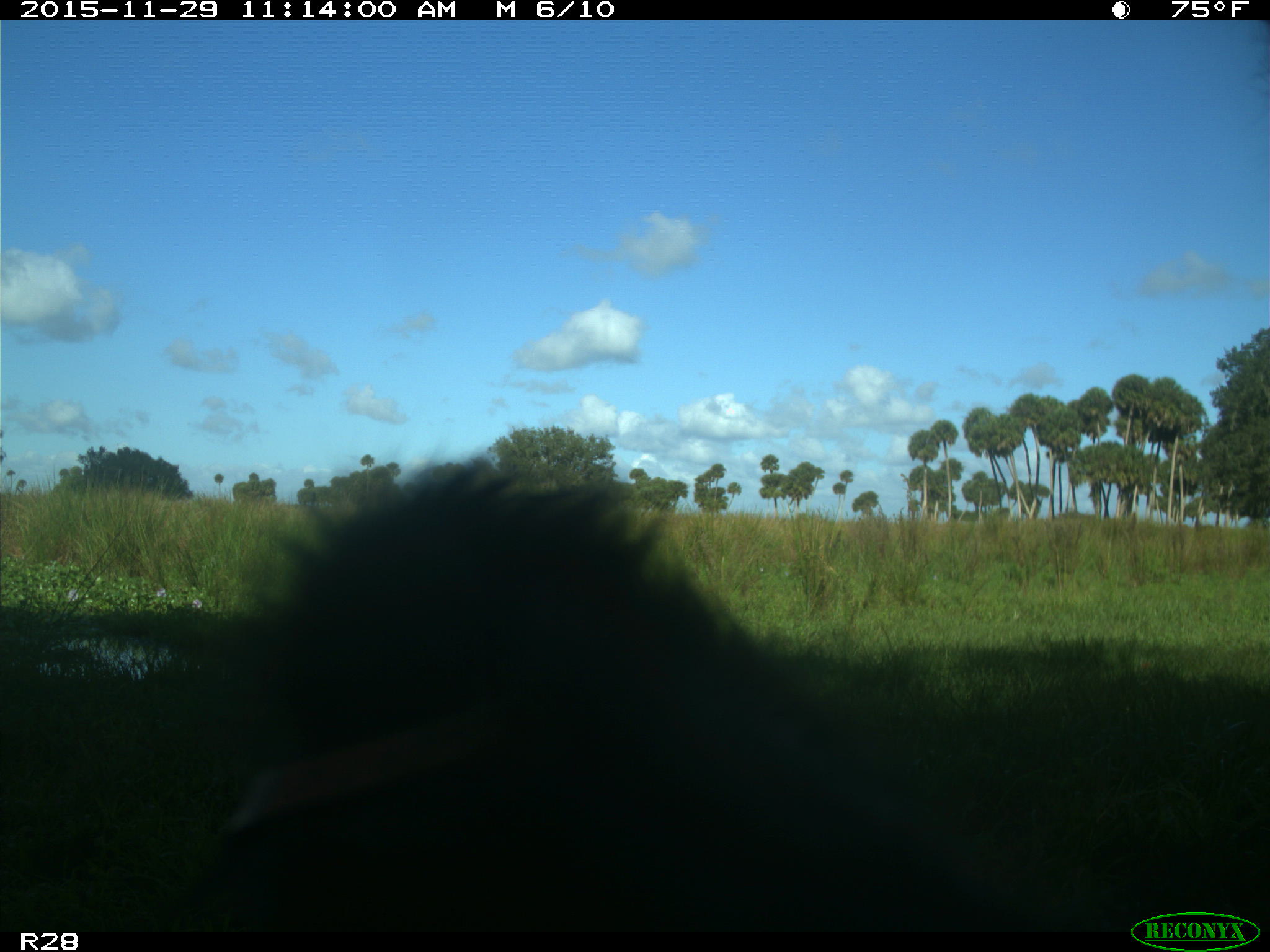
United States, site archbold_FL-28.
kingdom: Animalia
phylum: Chordata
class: Mammalia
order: Artiodactyla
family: Bovidae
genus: Bos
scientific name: Bos taurus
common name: domestic cow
Bos taurus (domestic cow).